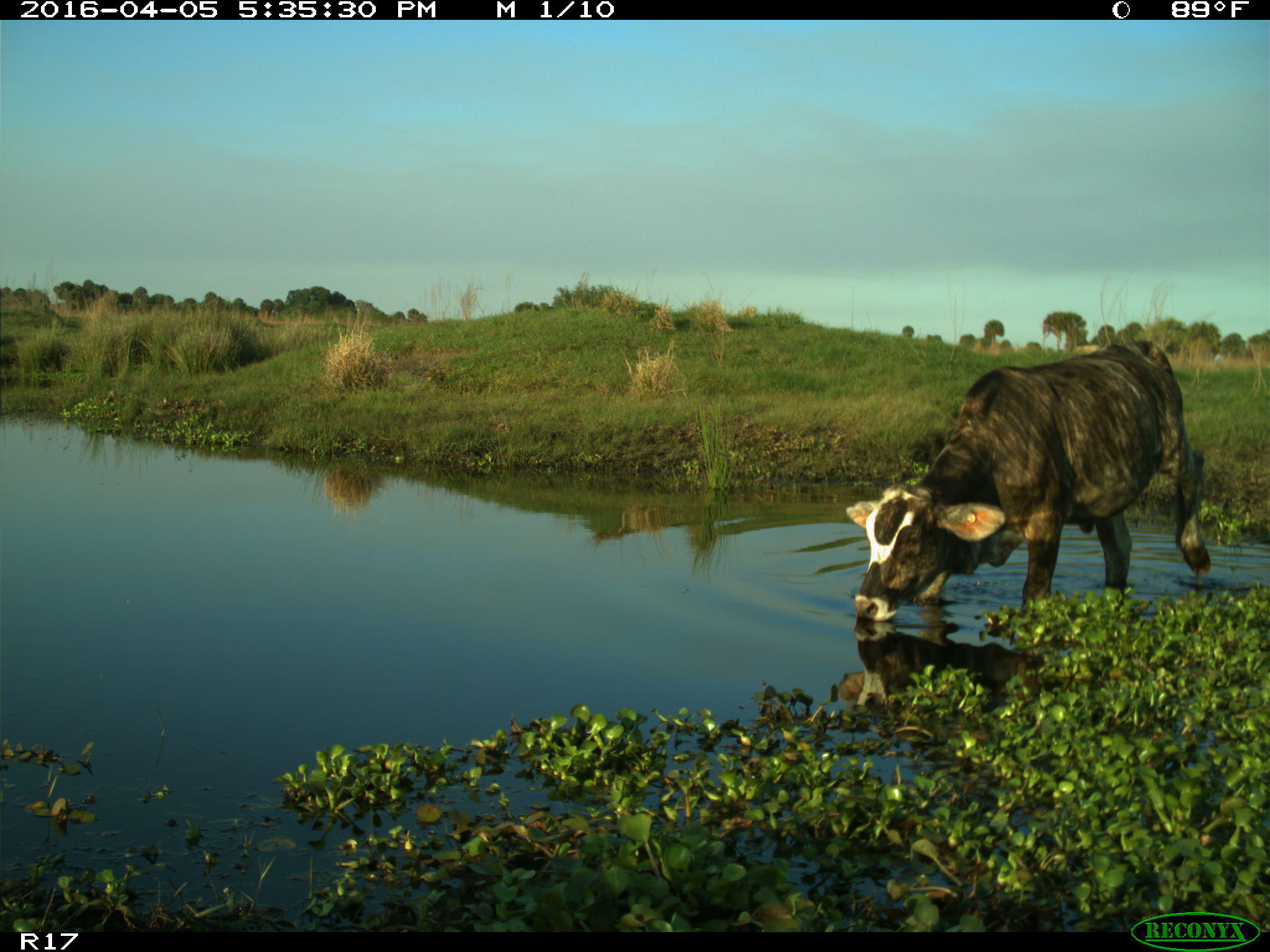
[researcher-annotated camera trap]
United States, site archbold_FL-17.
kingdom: Animalia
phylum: Chordata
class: Mammalia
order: Artiodactyla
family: Bovidae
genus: Bos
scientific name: Bos taurus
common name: domestic cow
Bos taurus (domestic cow).